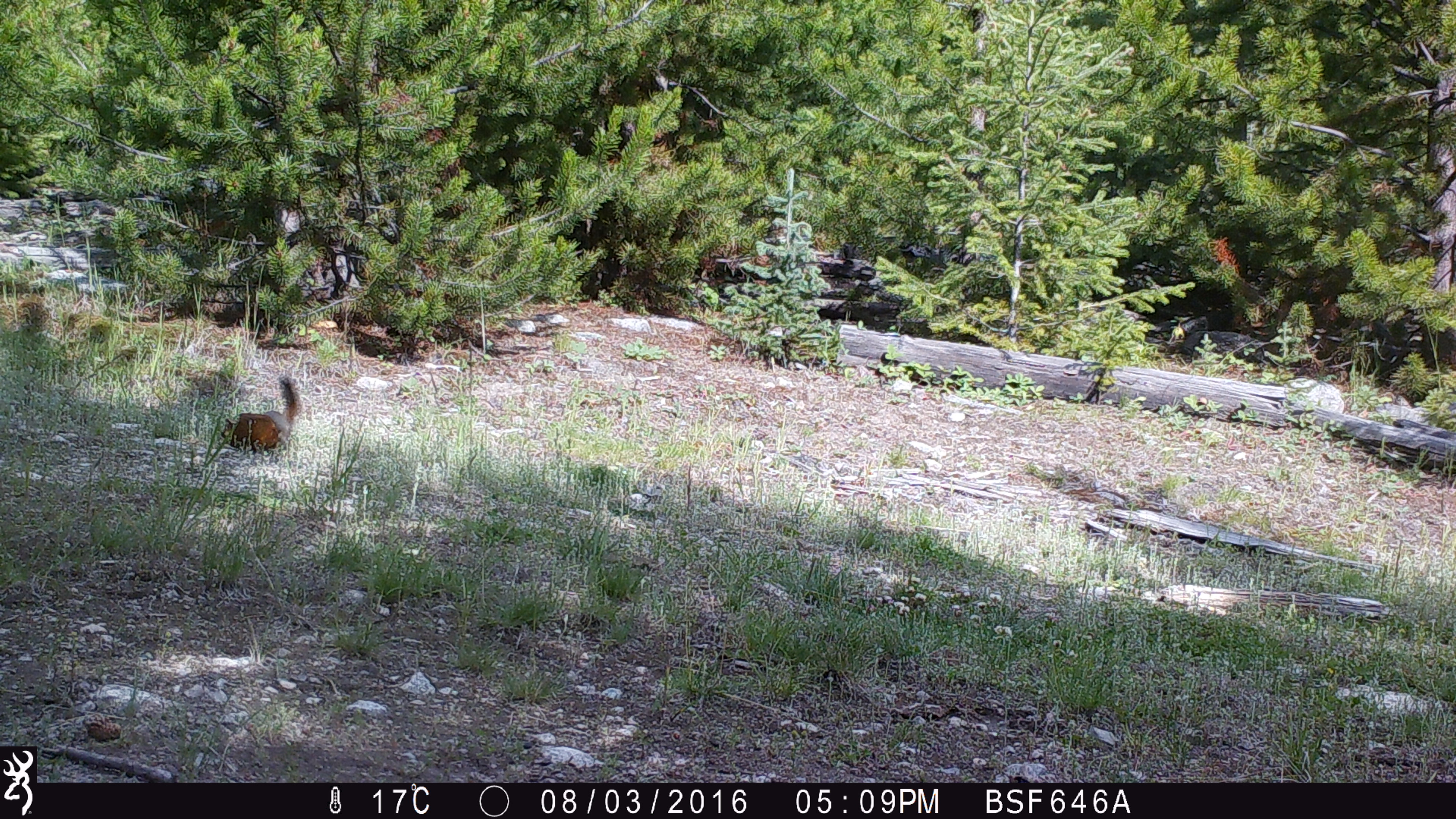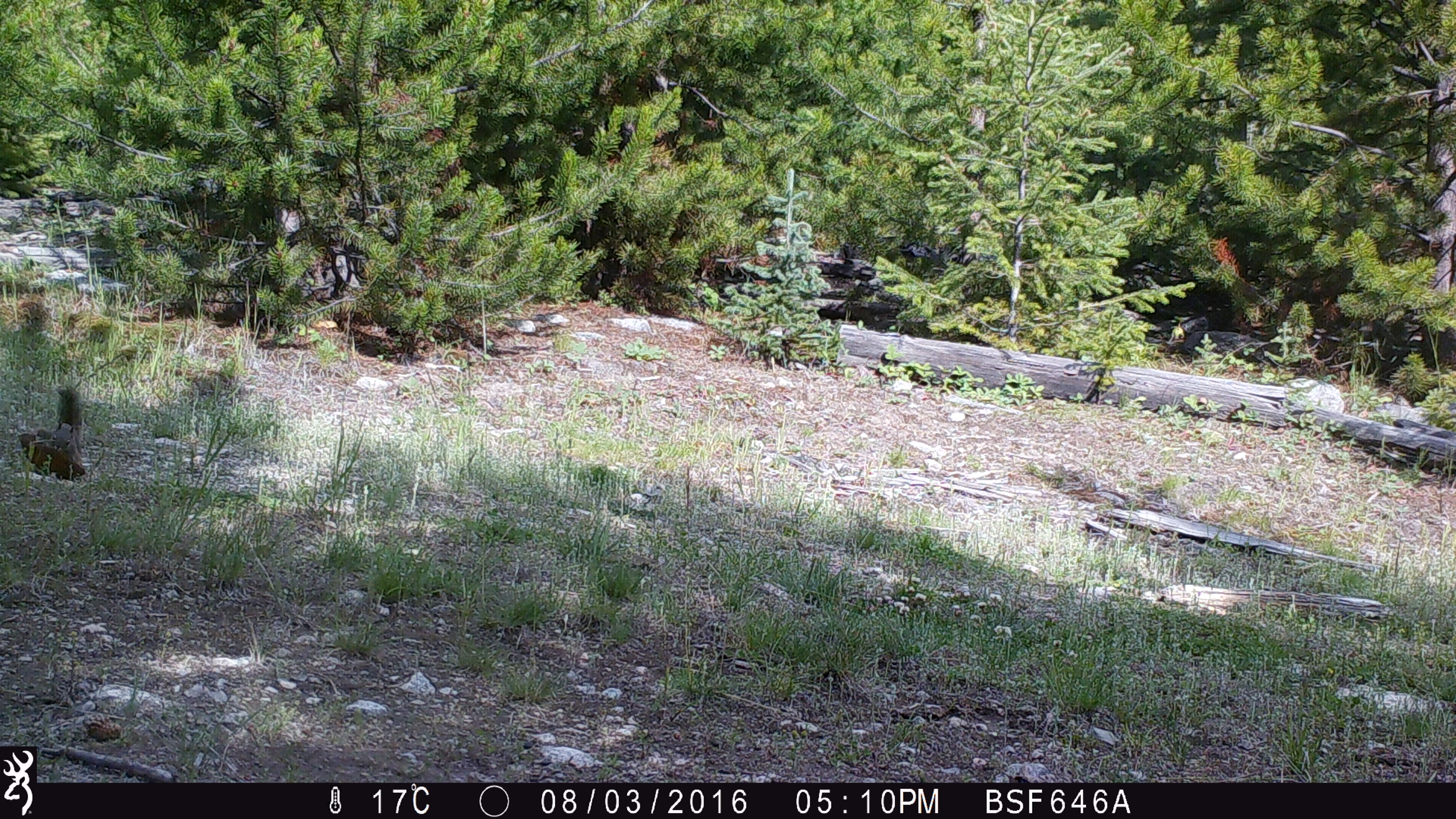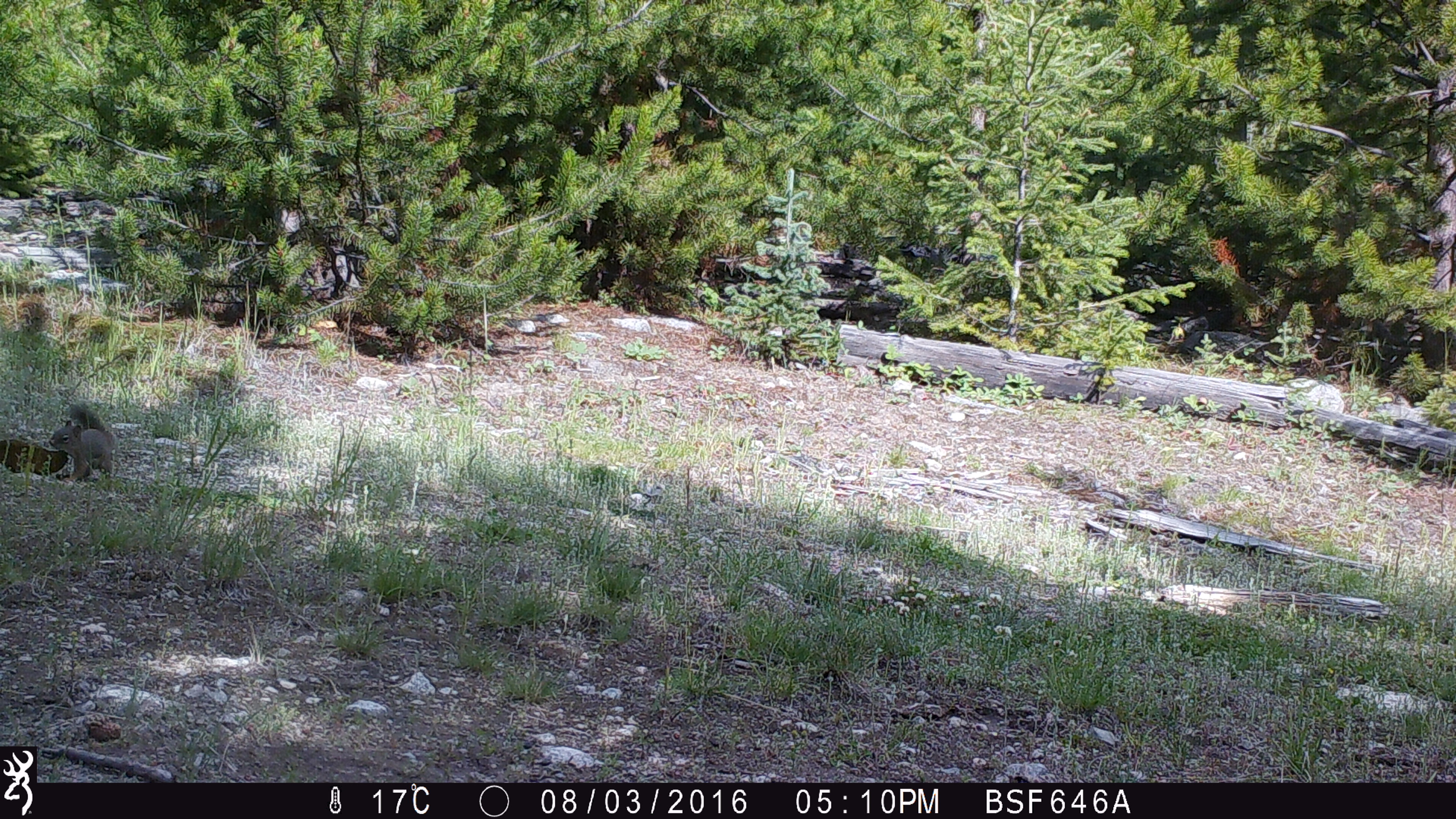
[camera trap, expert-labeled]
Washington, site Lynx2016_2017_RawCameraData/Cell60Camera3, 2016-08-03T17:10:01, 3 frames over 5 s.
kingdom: Animalia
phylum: Chordata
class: Mammalia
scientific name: Mammalia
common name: small mammal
Small mammal (Mammalia). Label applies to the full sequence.